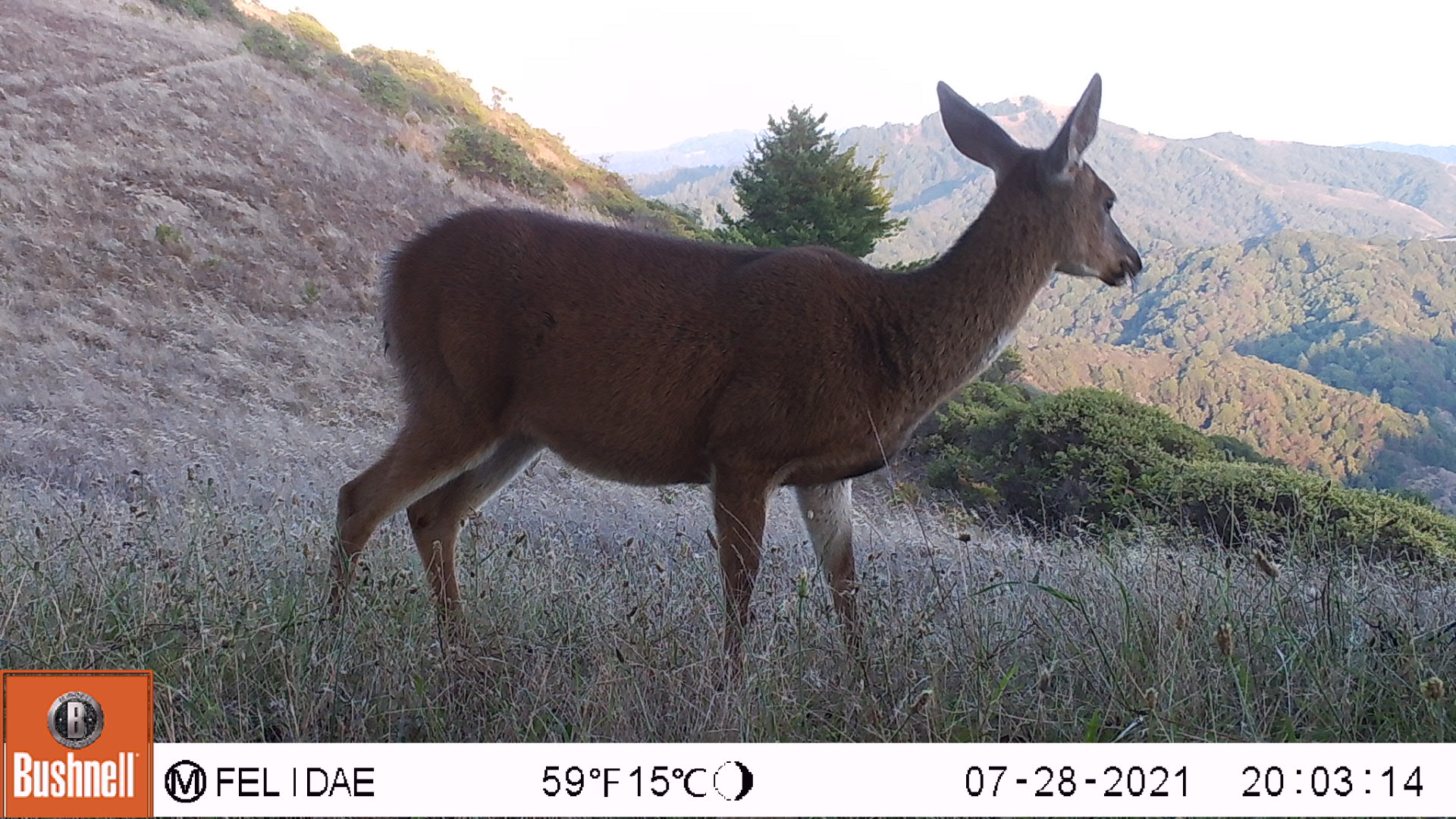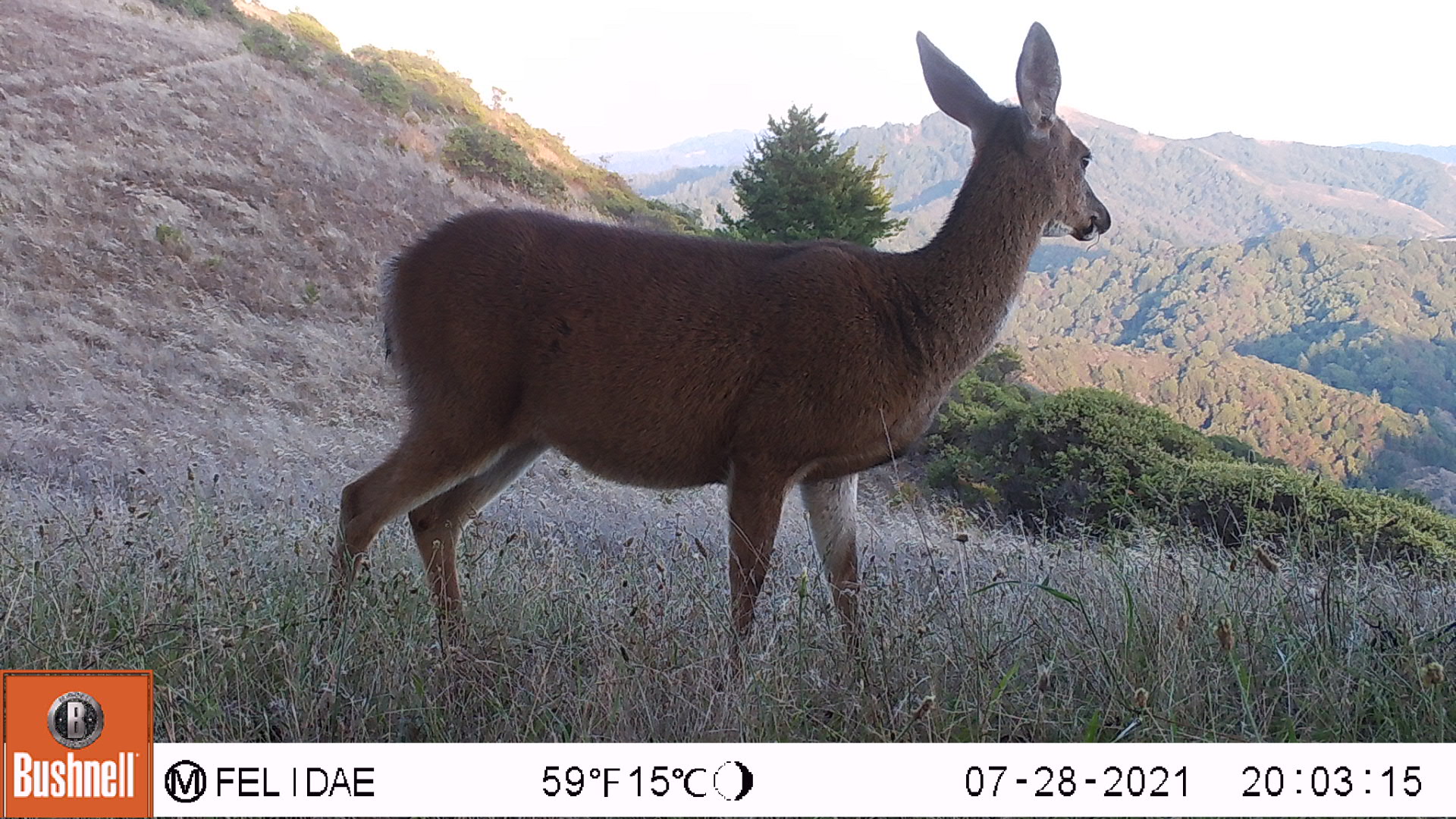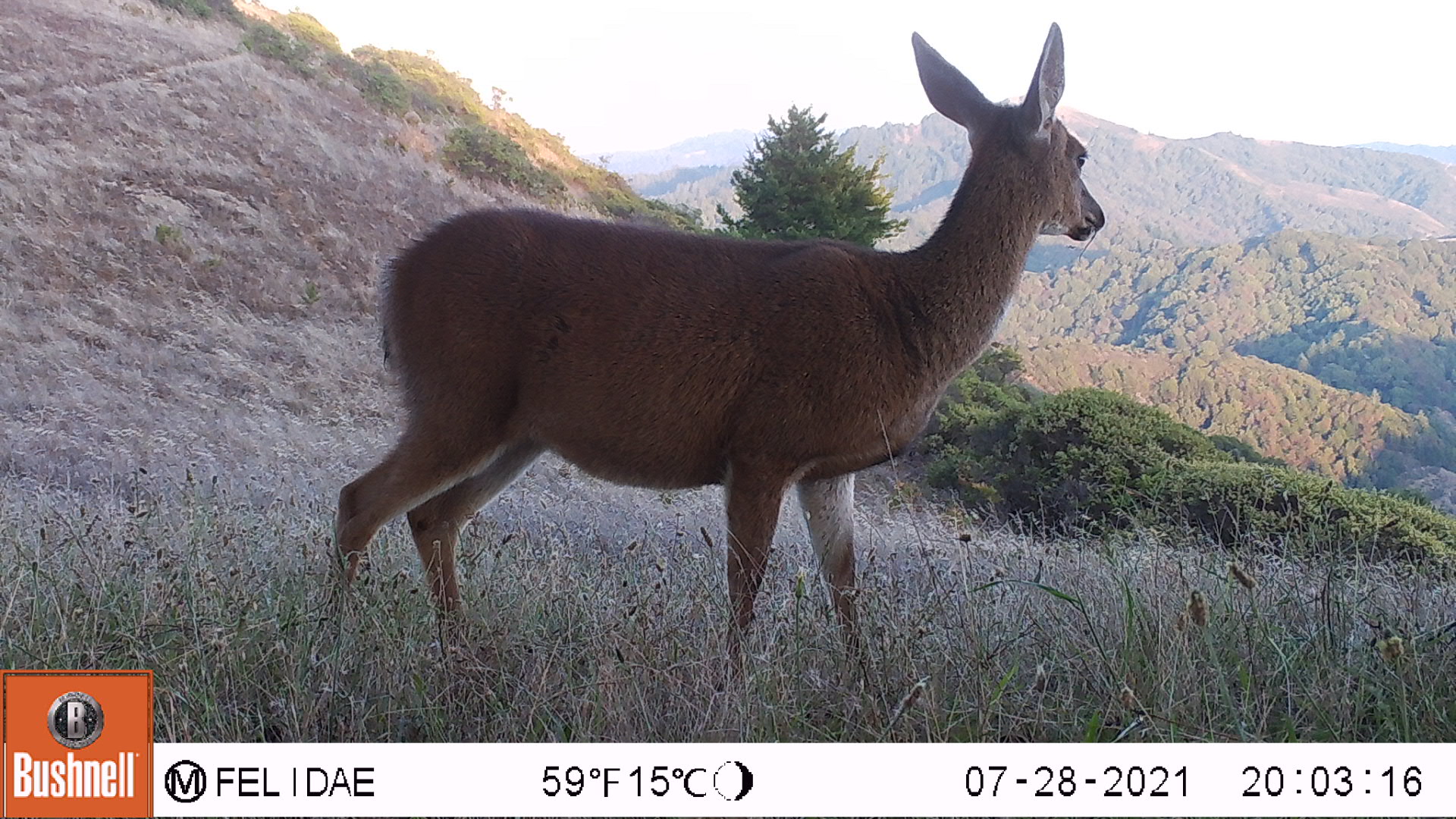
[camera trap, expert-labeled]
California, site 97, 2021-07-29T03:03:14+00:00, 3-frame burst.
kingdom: Animalia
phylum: Chordata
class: Mammalia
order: Artiodactyla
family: Cervidae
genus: Odocoileus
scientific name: Odocoileus hemionus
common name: mule deer